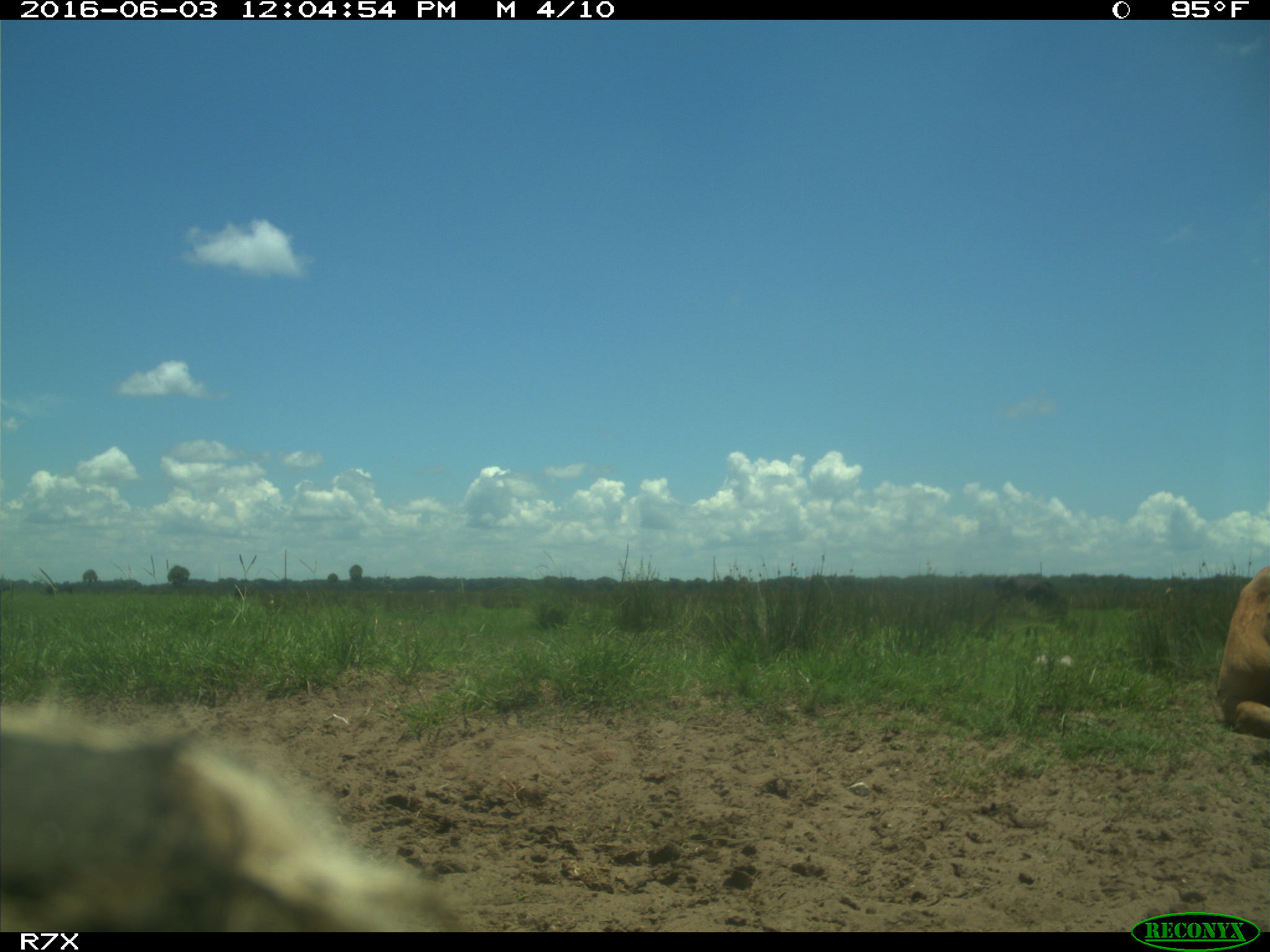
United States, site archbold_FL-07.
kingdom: Animalia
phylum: Chordata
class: Mammalia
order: Artiodactyla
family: Bovidae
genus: Bos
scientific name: Bos taurus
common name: domestic cow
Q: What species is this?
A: Bos taurus (domestic cow).